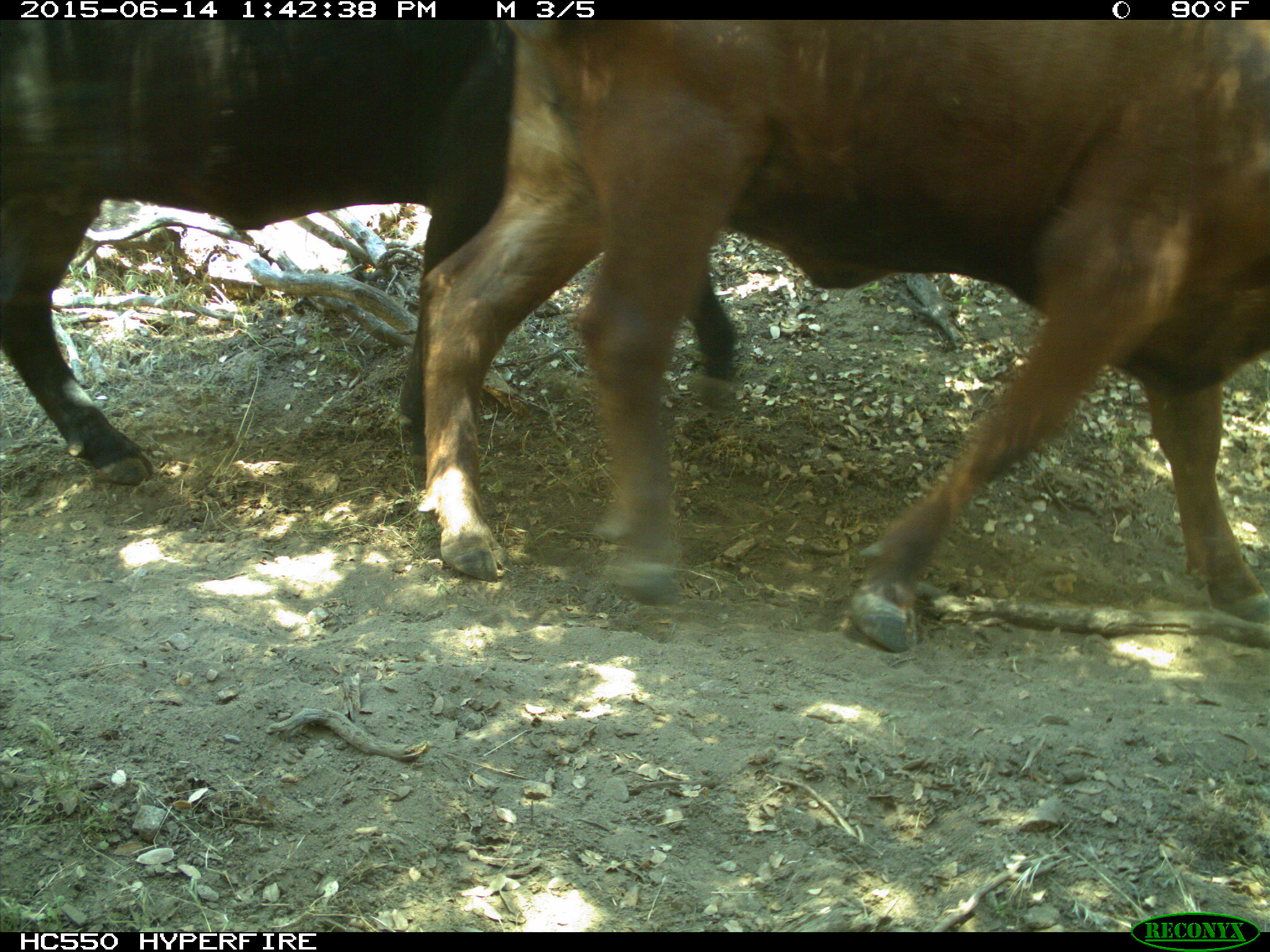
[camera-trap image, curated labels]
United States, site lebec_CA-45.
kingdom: Animalia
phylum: Chordata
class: Mammalia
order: Artiodactyla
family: Bovidae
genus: Bos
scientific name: Bos taurus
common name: domestic cow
Bos taurus (domestic cow).